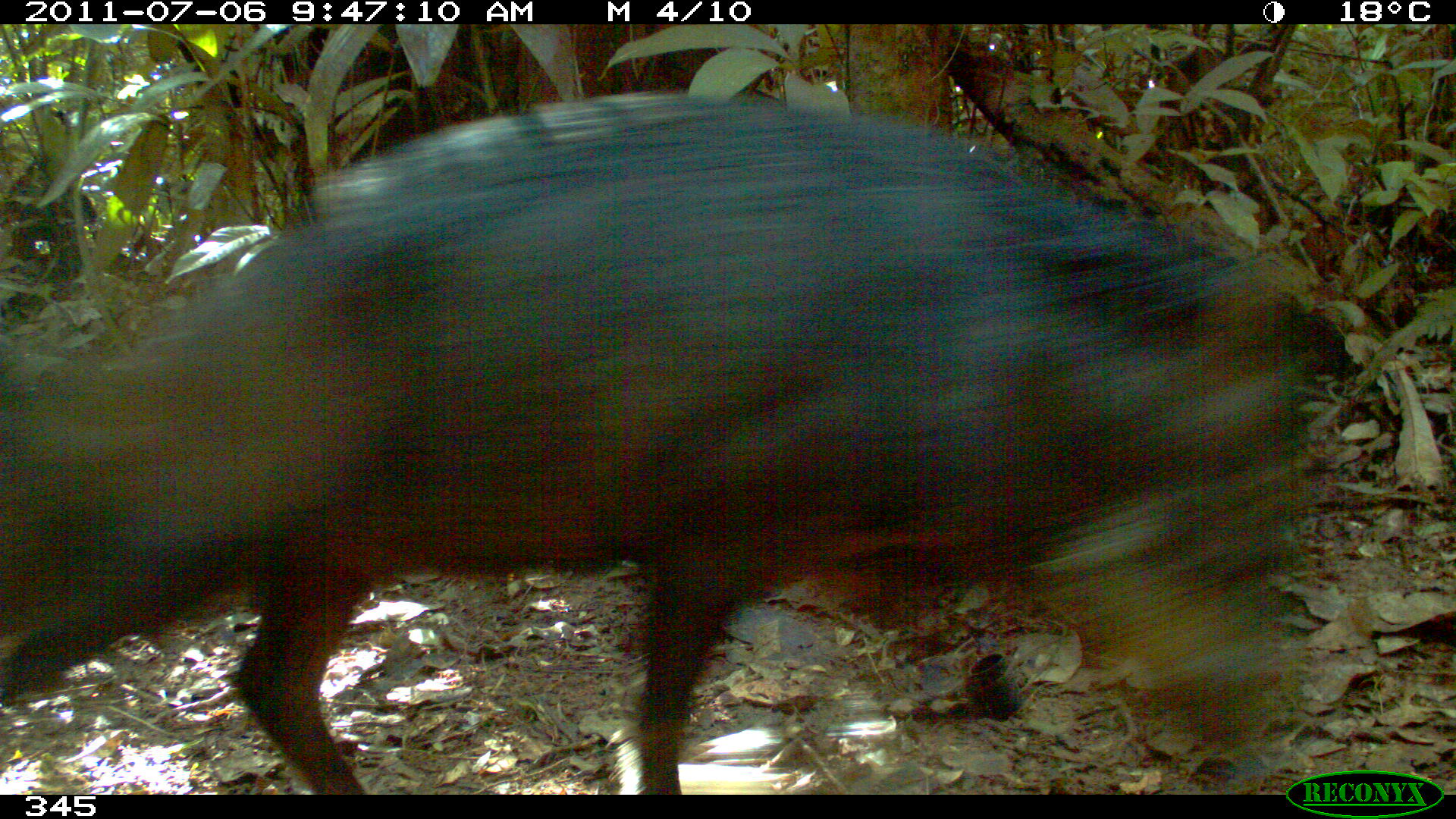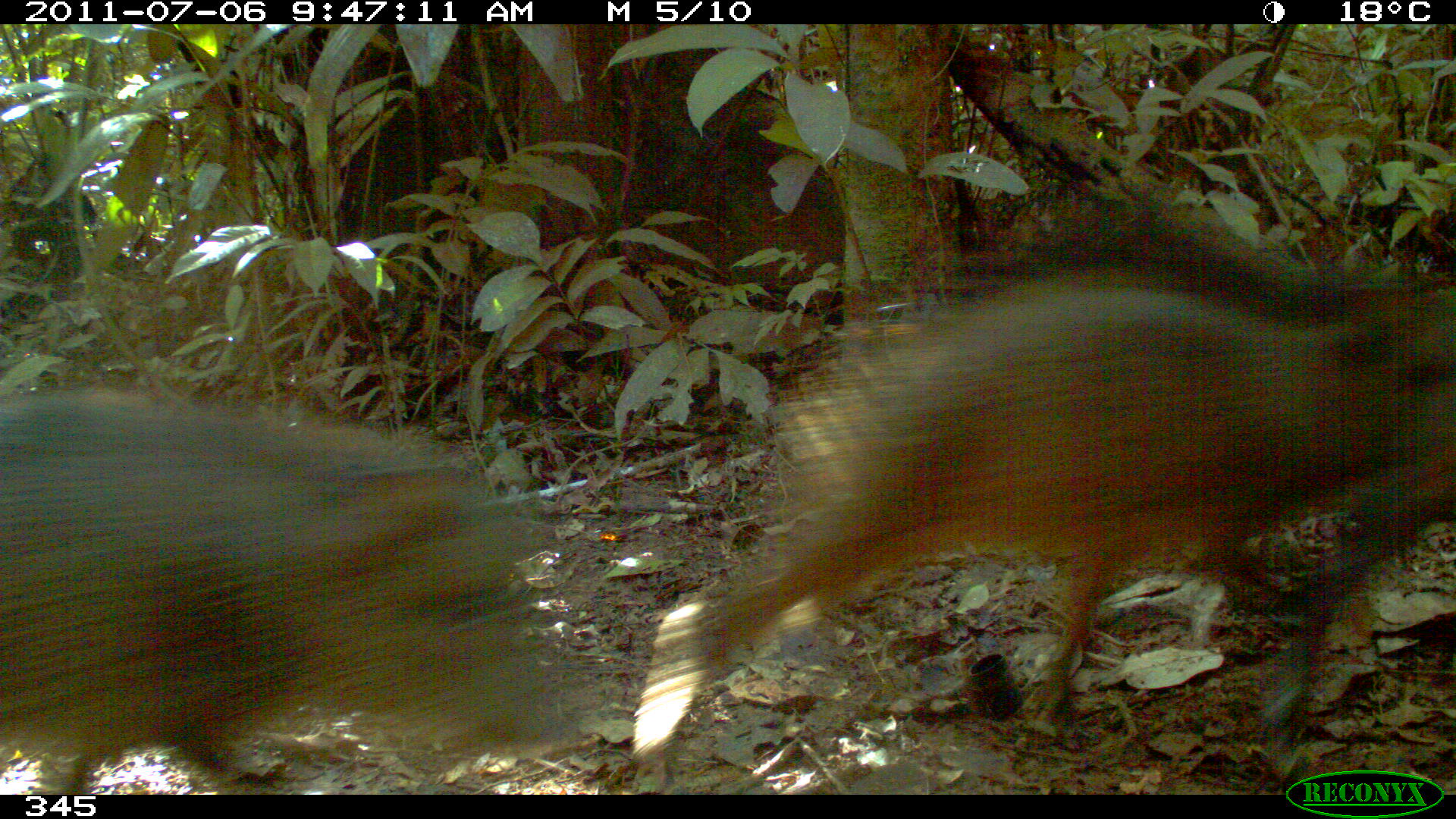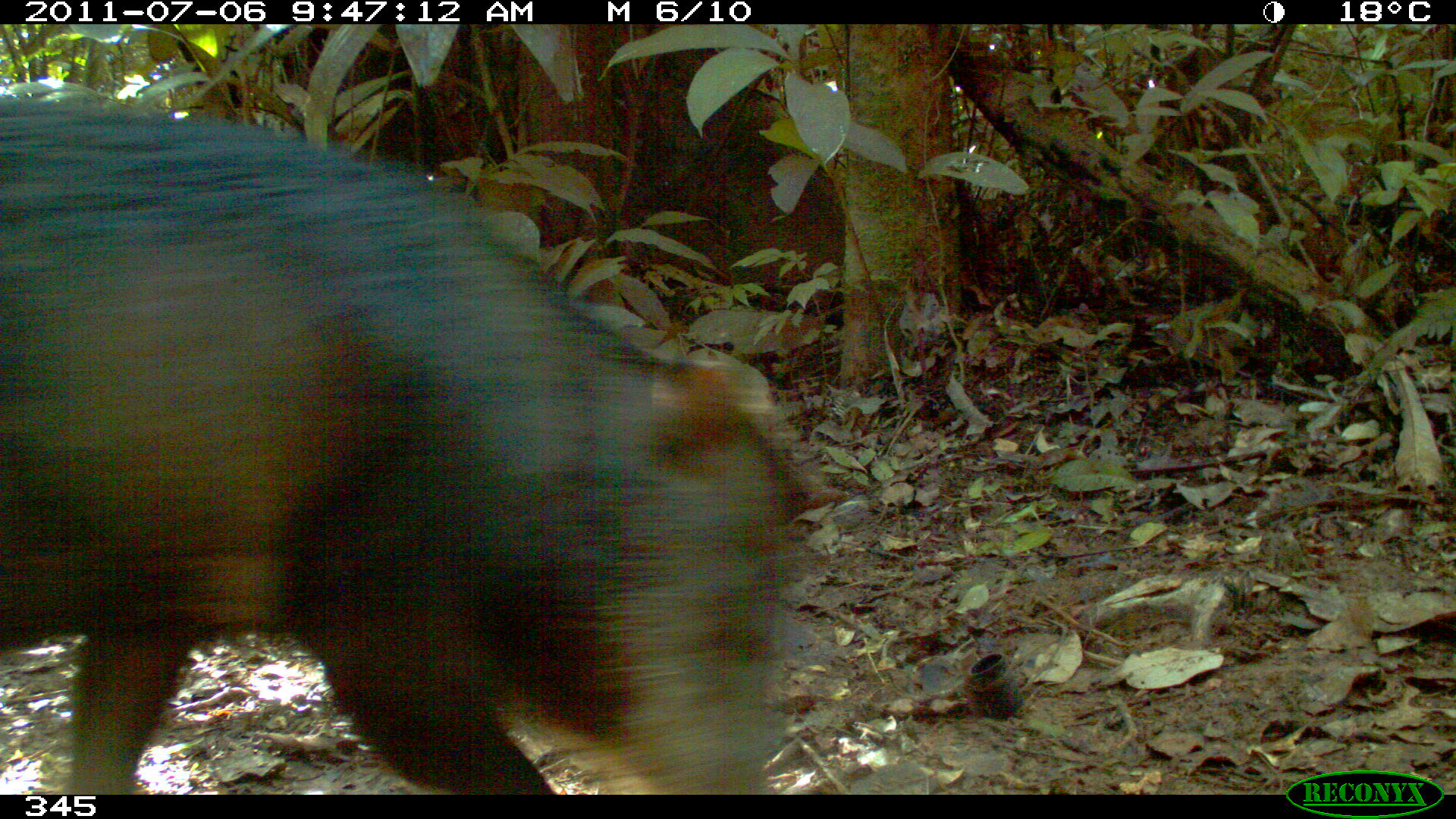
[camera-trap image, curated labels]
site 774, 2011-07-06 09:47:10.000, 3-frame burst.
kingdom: Animalia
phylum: Chordata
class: Mammalia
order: Artiodactyla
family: Tayassuidae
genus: Tayassu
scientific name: Tayassu pecari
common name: white-lipped peccary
Tayassu pecari (white-lipped peccary).